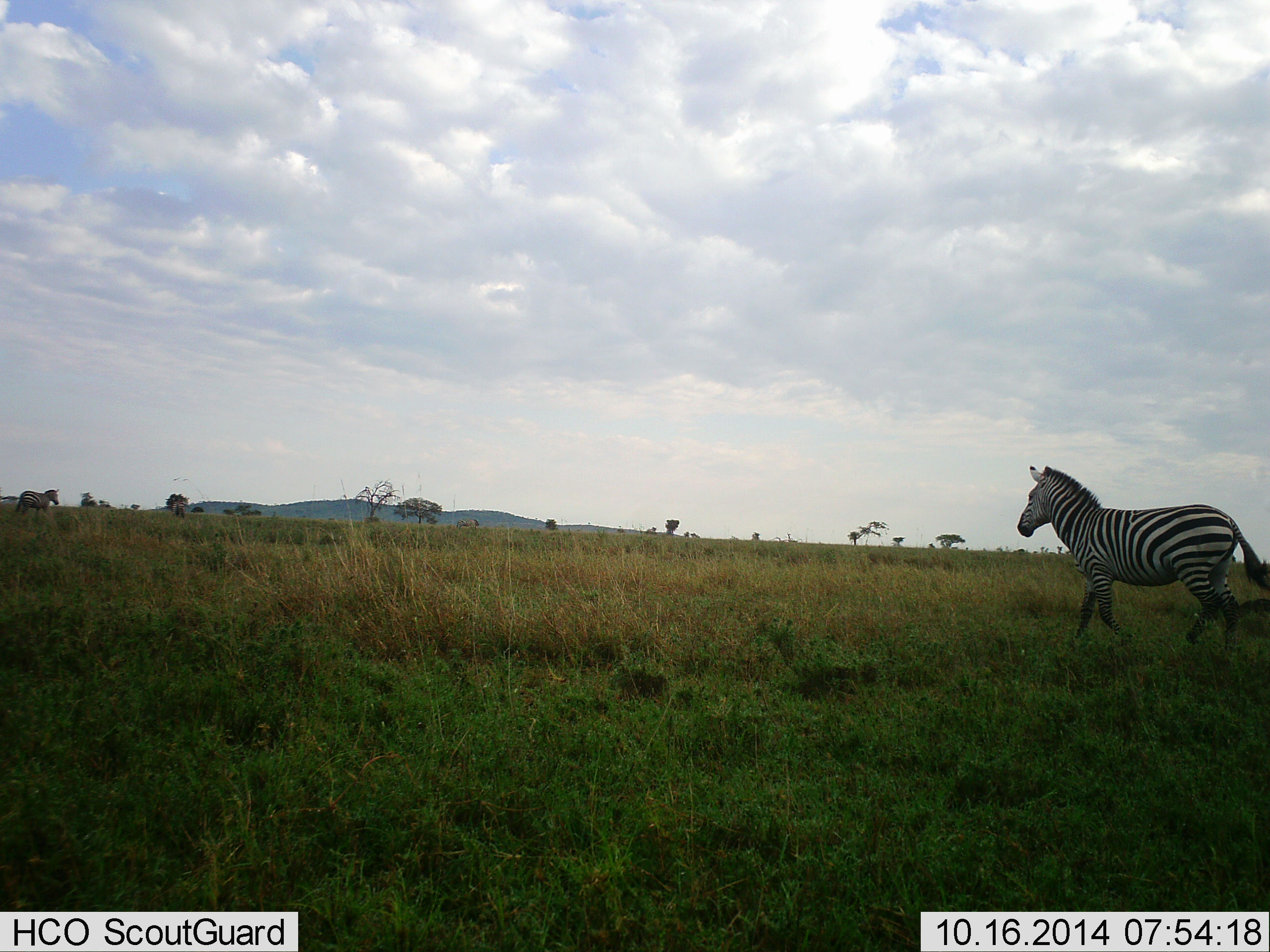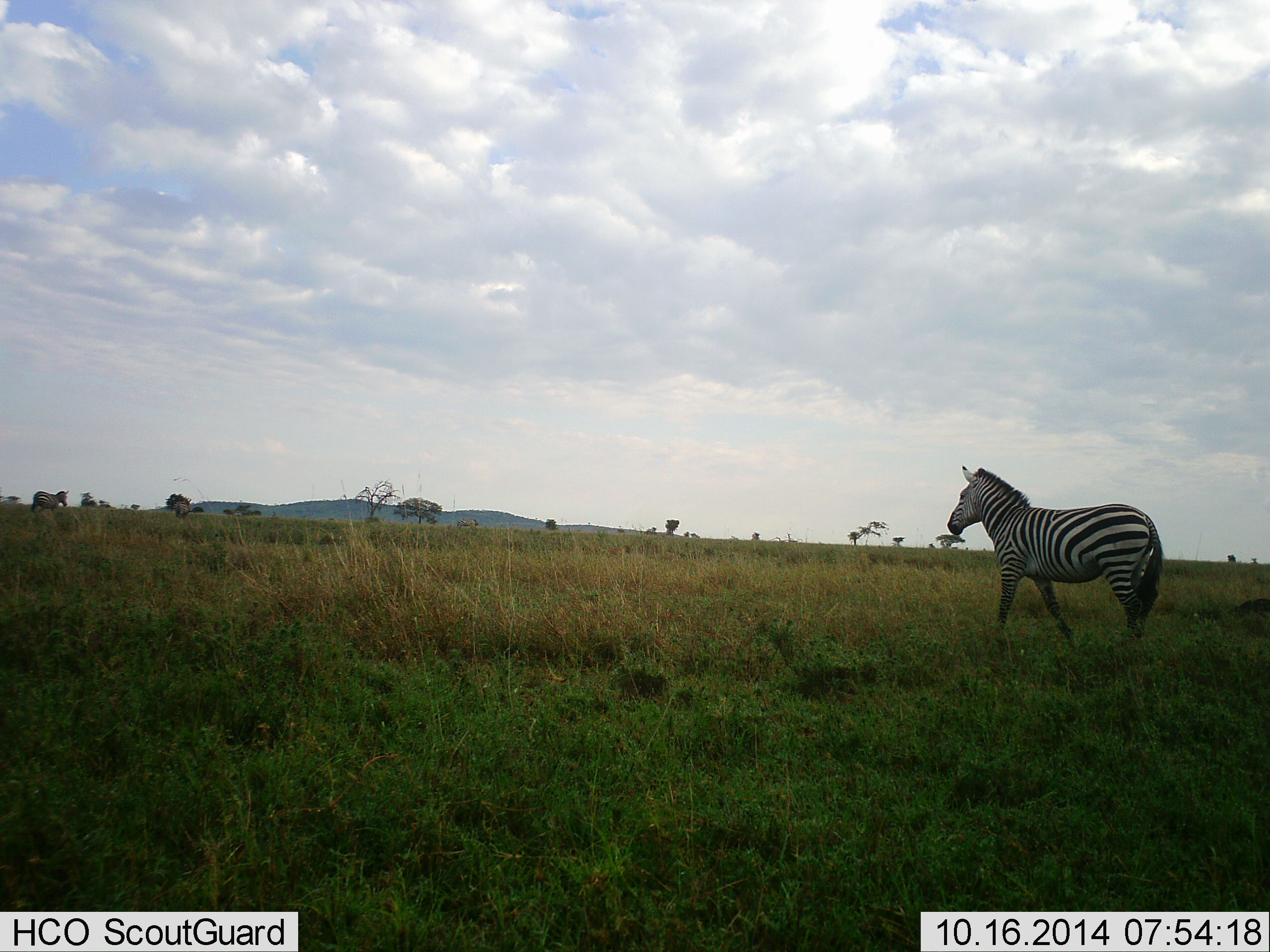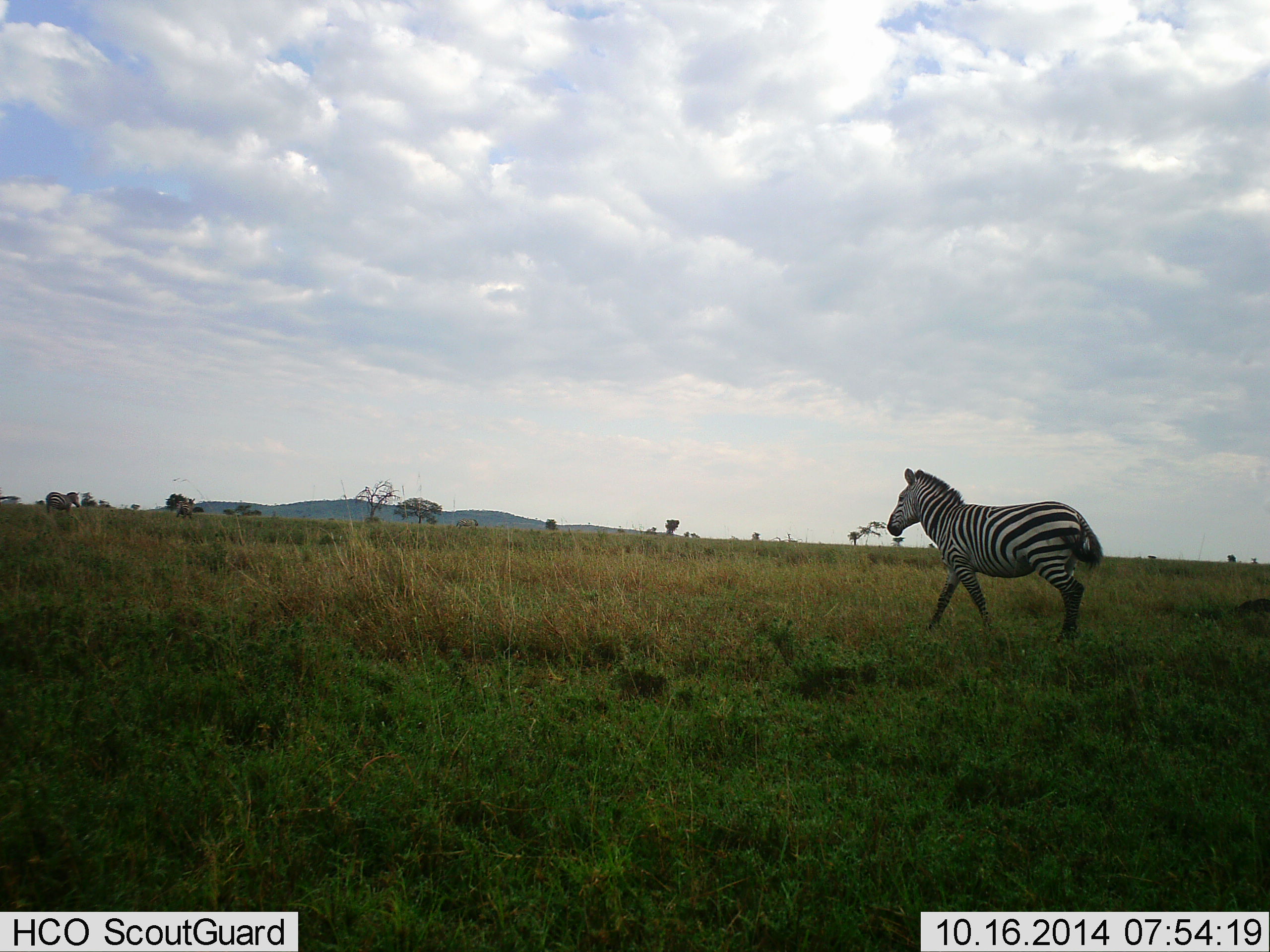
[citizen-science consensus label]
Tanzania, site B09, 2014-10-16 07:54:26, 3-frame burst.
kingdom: Animalia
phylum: Chordata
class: Mammalia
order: Perissodactyla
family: Equidae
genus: Equus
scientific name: Equus quagga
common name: plains zebra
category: zebra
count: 2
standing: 20%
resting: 0%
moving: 100%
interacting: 0%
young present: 0%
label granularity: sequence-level